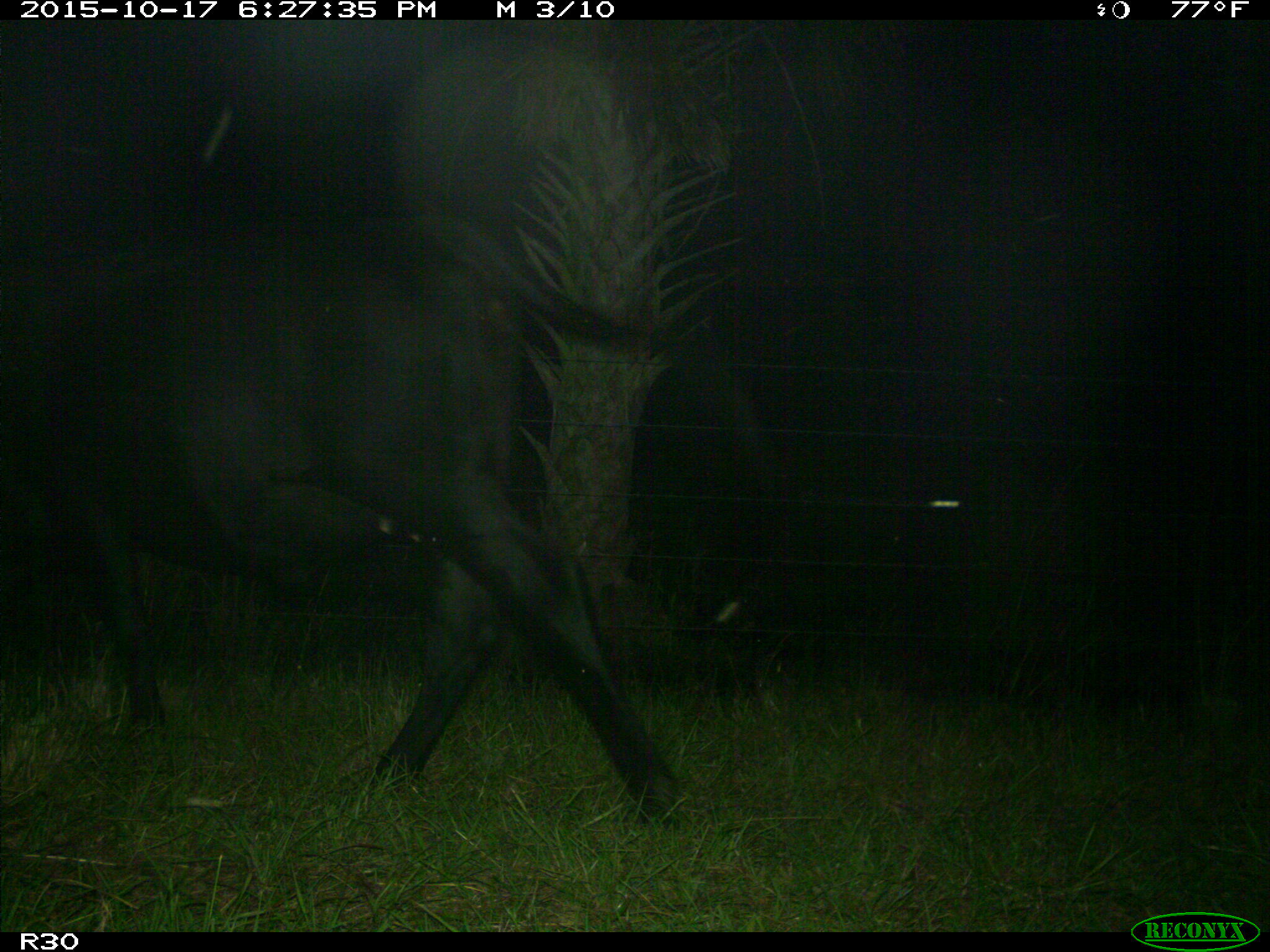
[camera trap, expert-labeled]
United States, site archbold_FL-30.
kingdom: Animalia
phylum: Chordata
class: Mammalia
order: Artiodactyla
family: Bovidae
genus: Bos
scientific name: Bos taurus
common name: domestic cow